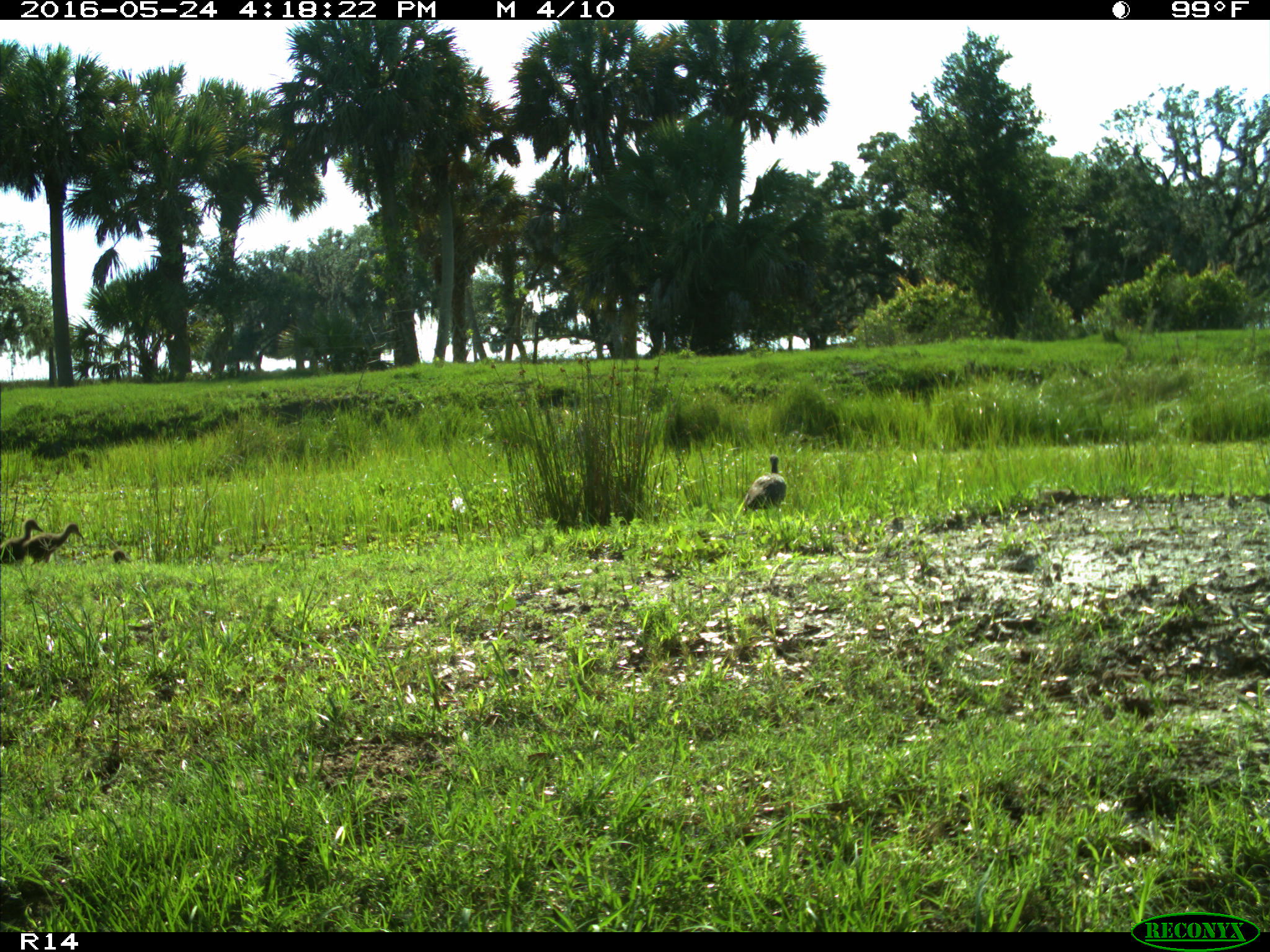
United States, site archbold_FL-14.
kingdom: Animalia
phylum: Chordata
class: Aves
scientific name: Aves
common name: birds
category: unidentified bird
Unidentified bird (birds) (Aves).